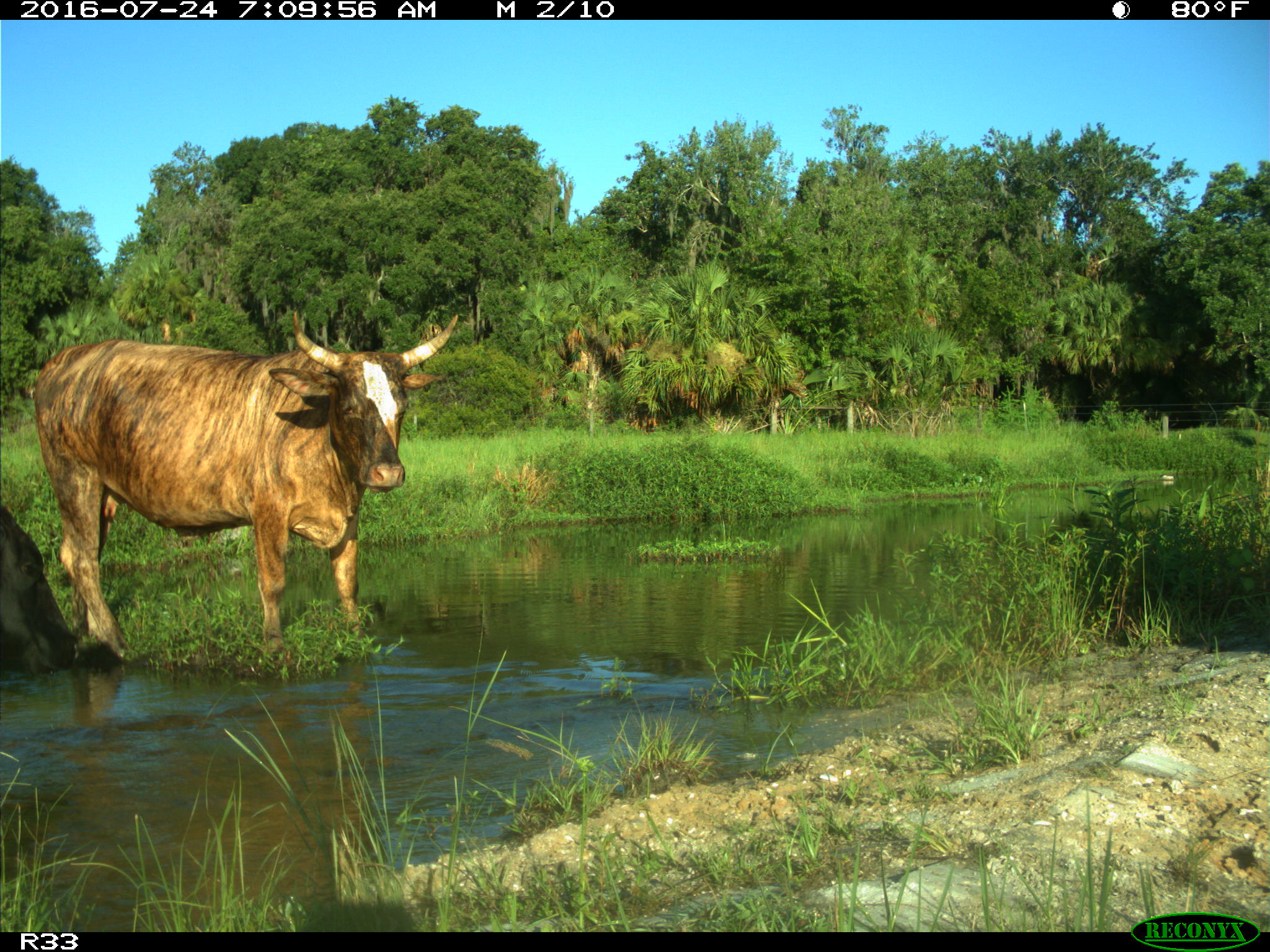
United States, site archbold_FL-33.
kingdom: Animalia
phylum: Chordata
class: Mammalia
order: Artiodactyla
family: Bovidae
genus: Bos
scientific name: Bos taurus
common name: domestic cow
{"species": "Bos taurus (domestic cow)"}